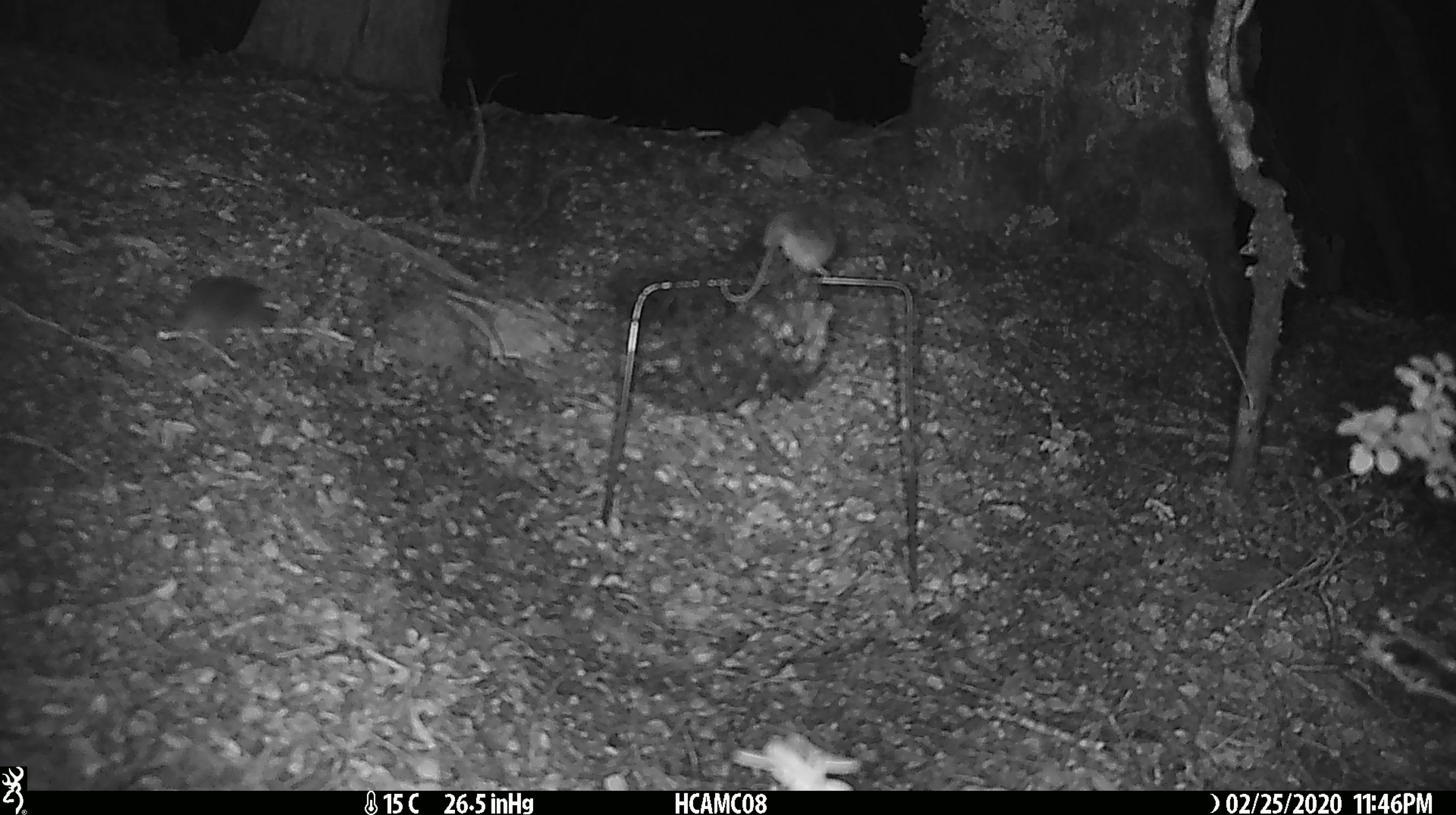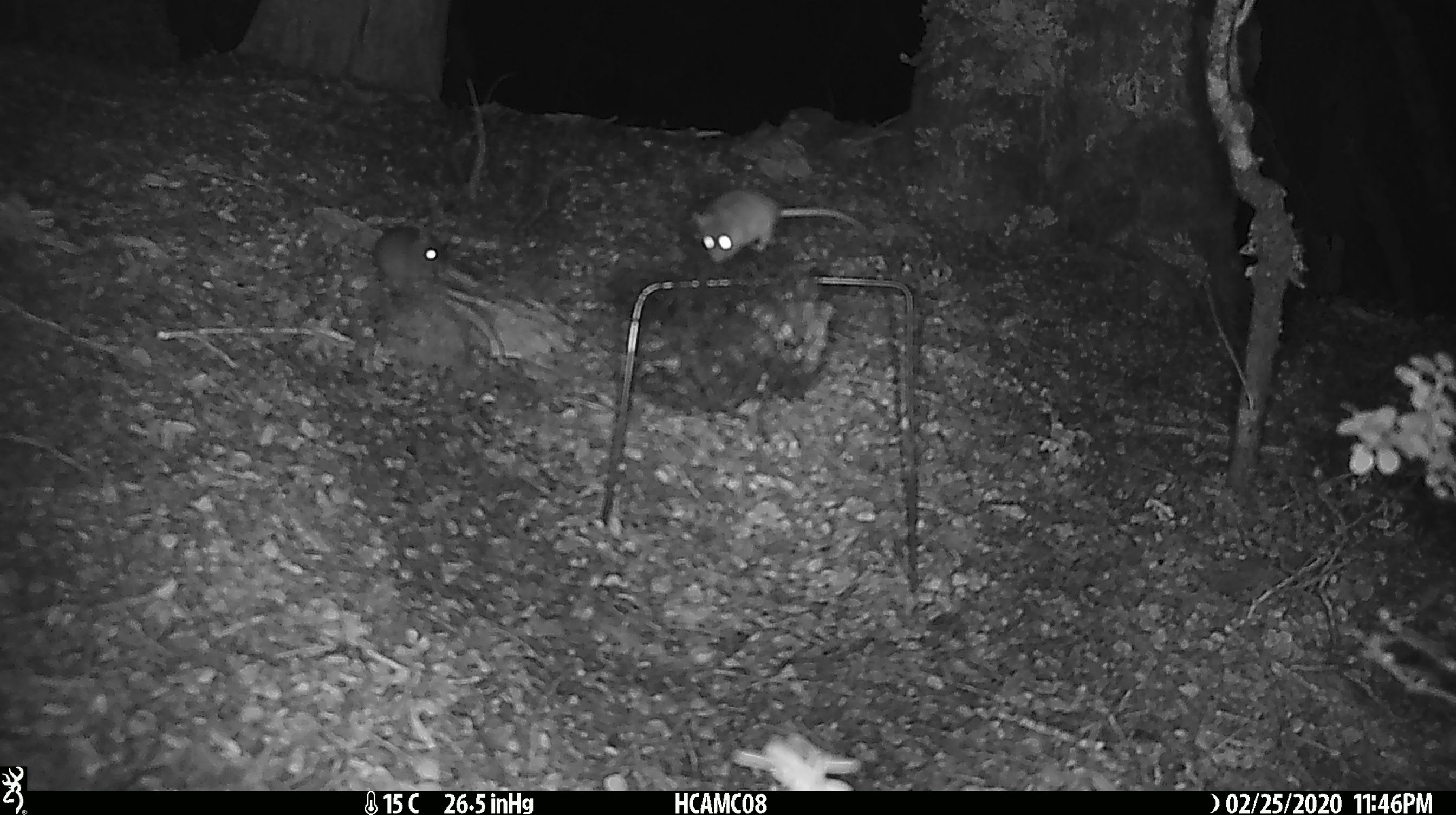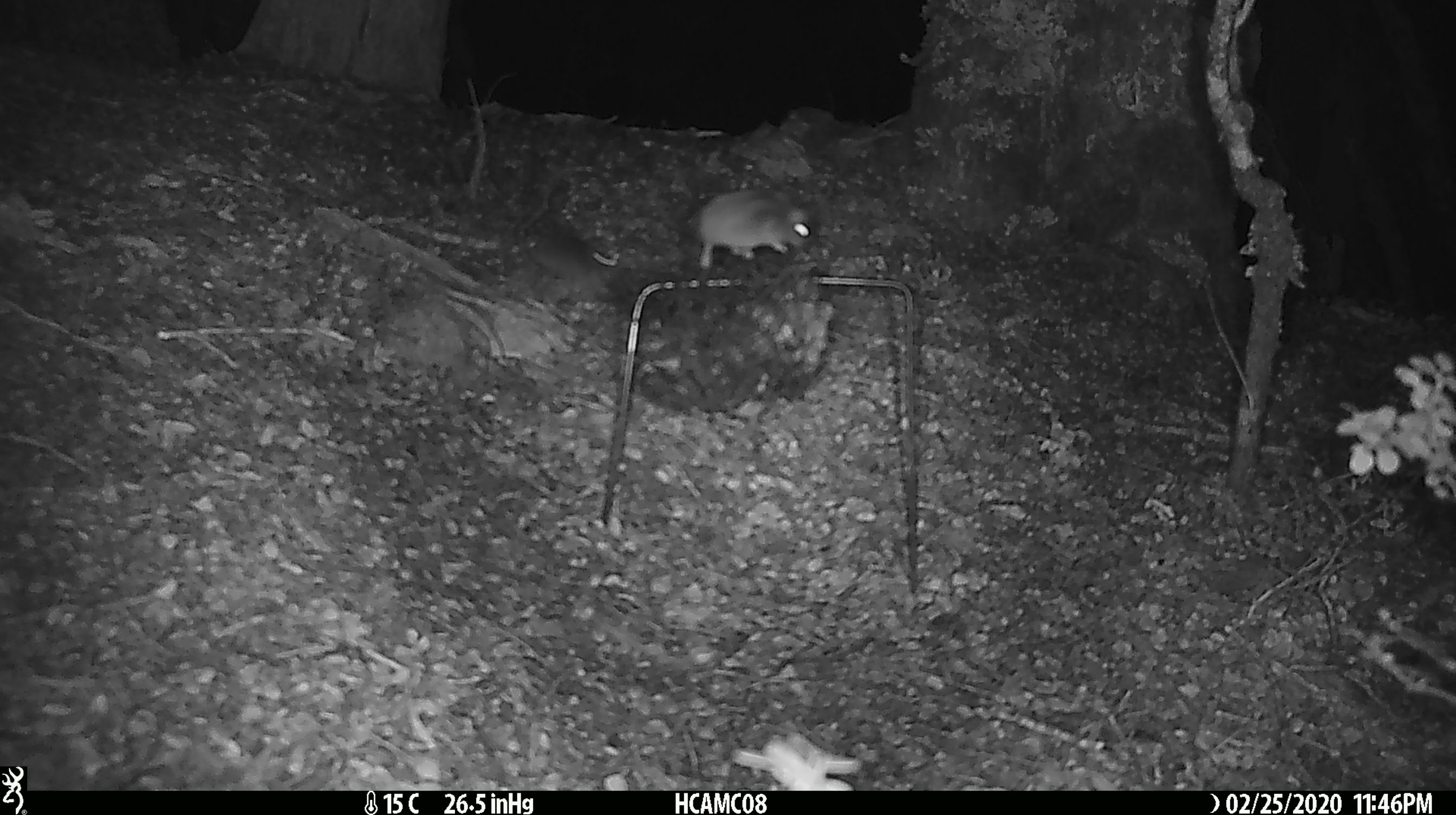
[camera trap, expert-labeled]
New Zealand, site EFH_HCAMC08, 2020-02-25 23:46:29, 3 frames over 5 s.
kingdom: Animalia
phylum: Chordata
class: Mammalia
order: Rodentia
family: Muridae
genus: Mus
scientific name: Mus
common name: mouse